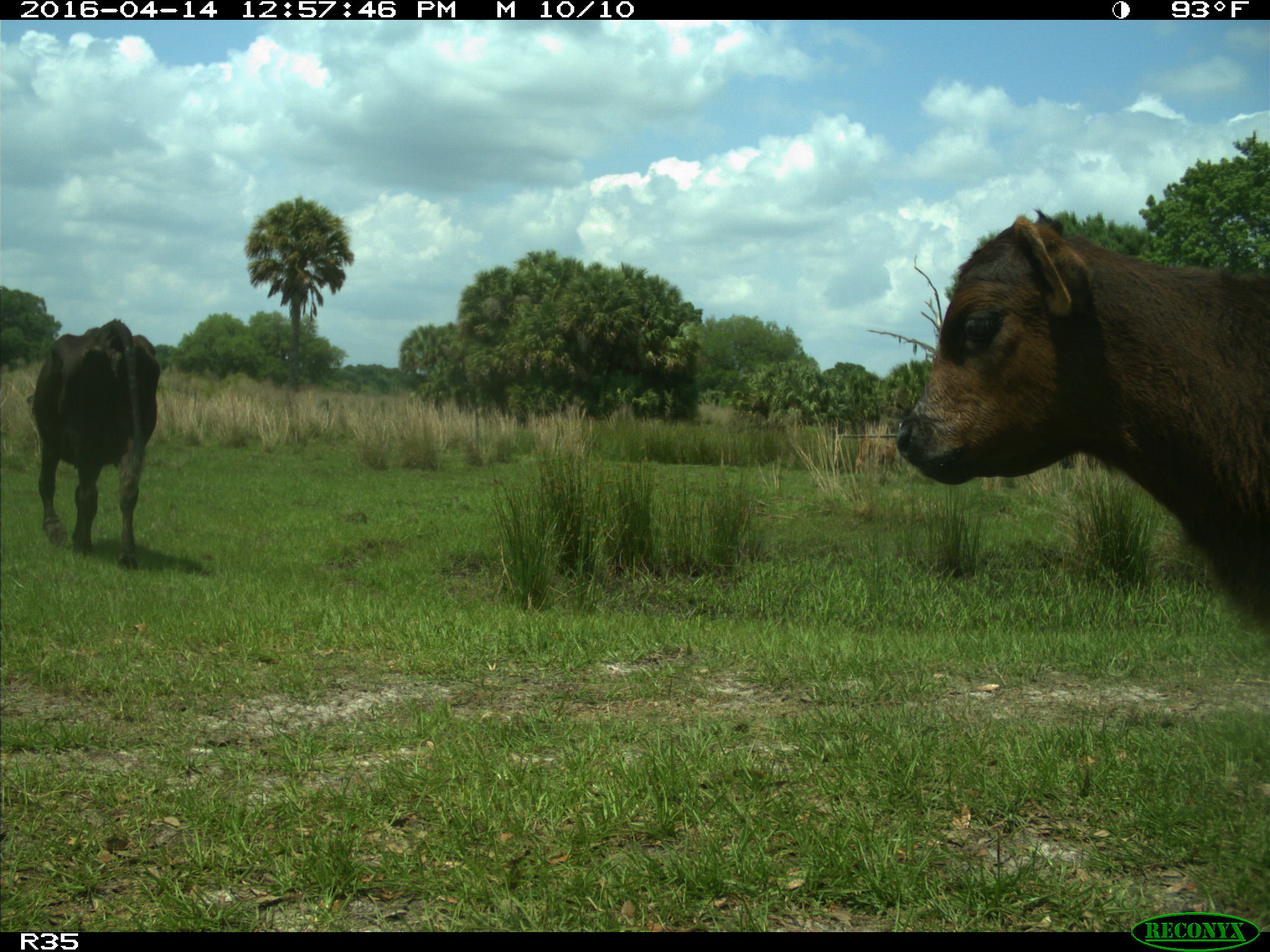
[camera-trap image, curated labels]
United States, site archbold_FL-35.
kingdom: Animalia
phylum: Chordata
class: Mammalia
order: Artiodactyla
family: Bovidae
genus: Bos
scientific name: Bos taurus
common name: domestic cow